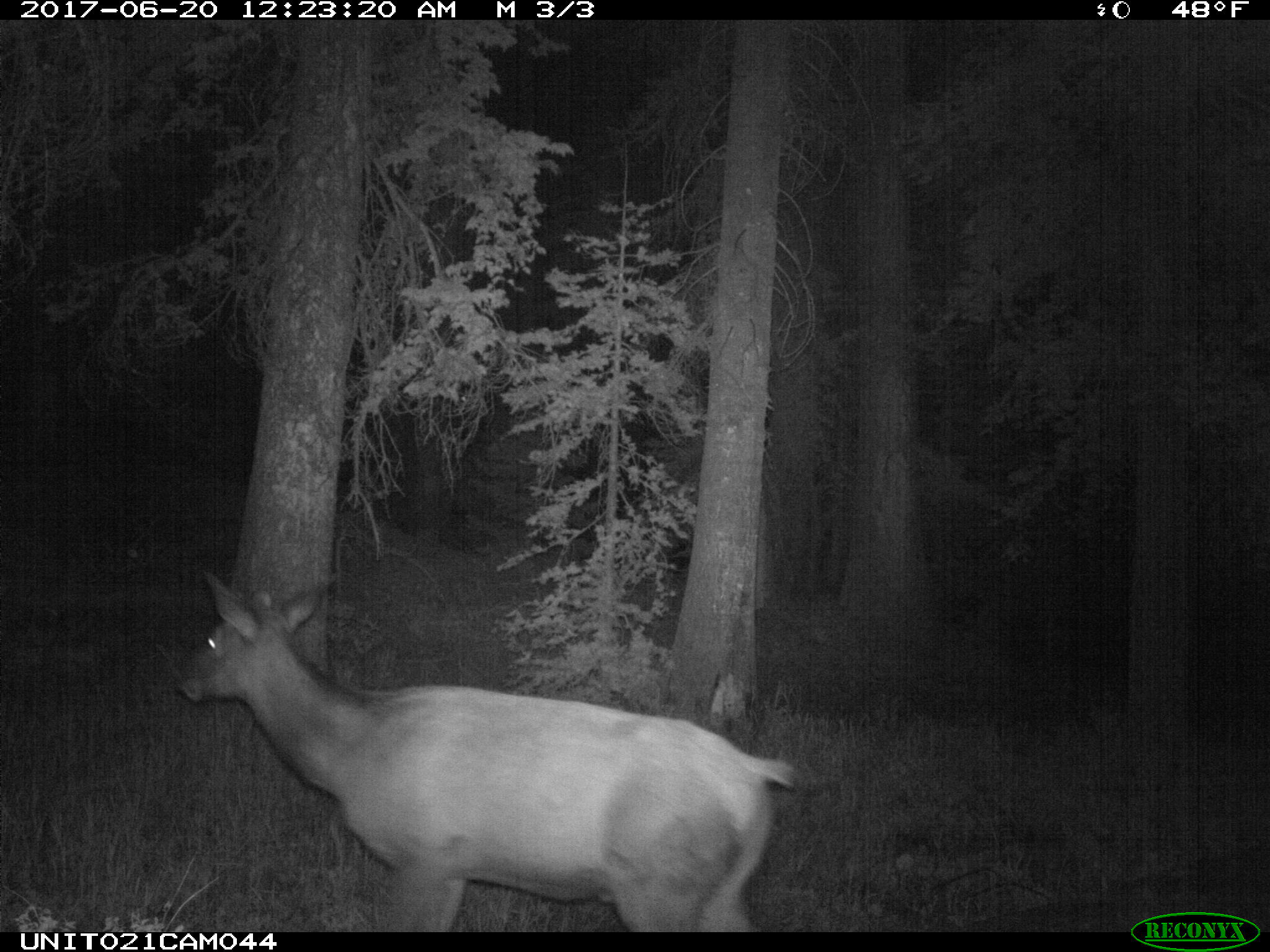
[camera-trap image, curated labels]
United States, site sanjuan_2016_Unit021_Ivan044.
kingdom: Animalia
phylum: Chordata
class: Mammalia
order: Artiodactyla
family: Cervidae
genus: Cervus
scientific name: Cervus elaphus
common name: red deer